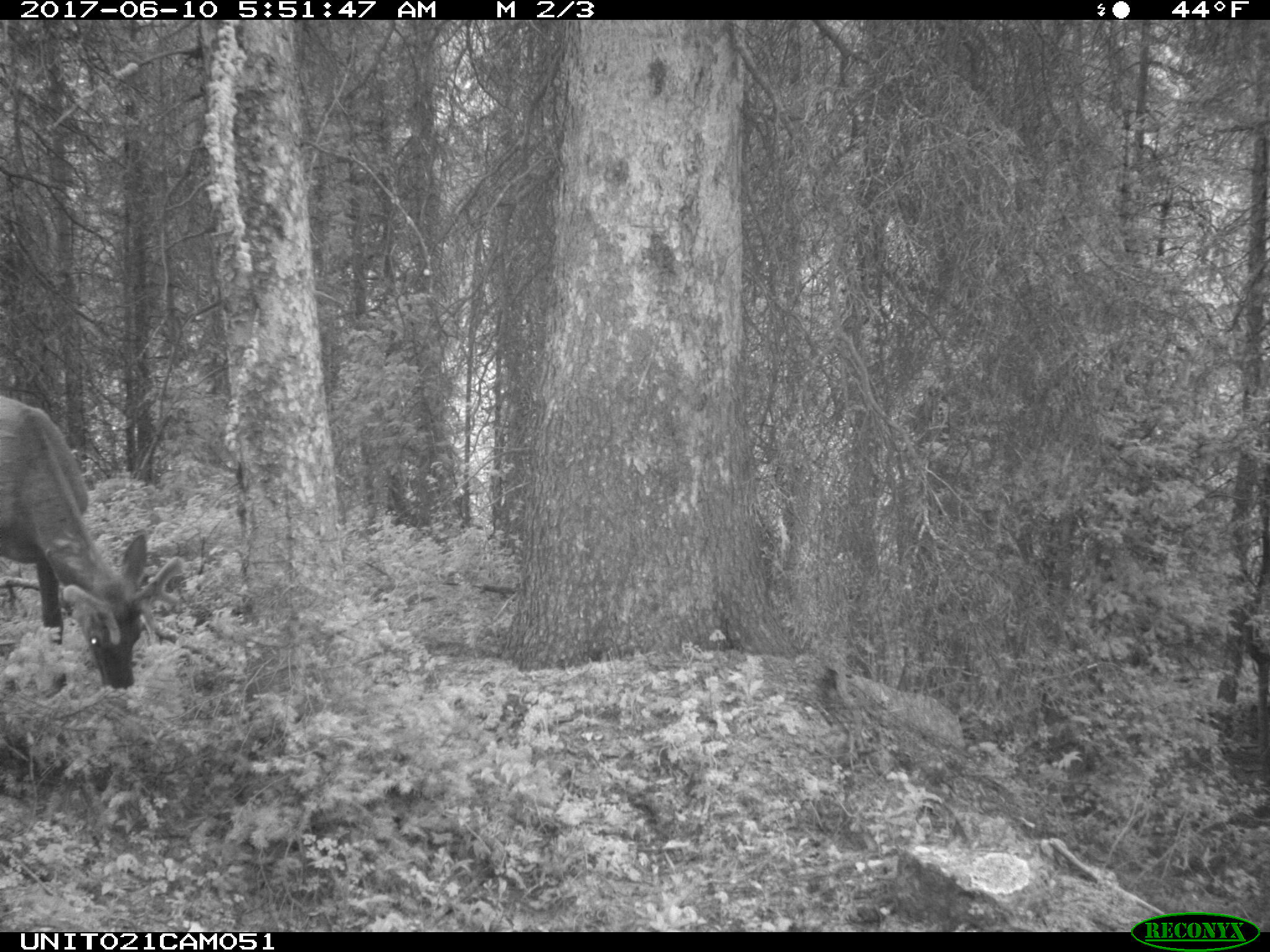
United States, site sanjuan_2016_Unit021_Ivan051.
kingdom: Animalia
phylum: Chordata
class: Mammalia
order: Artiodactyla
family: Cervidae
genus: Cervus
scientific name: Cervus elaphus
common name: red deer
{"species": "Cervus elaphus (red deer)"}